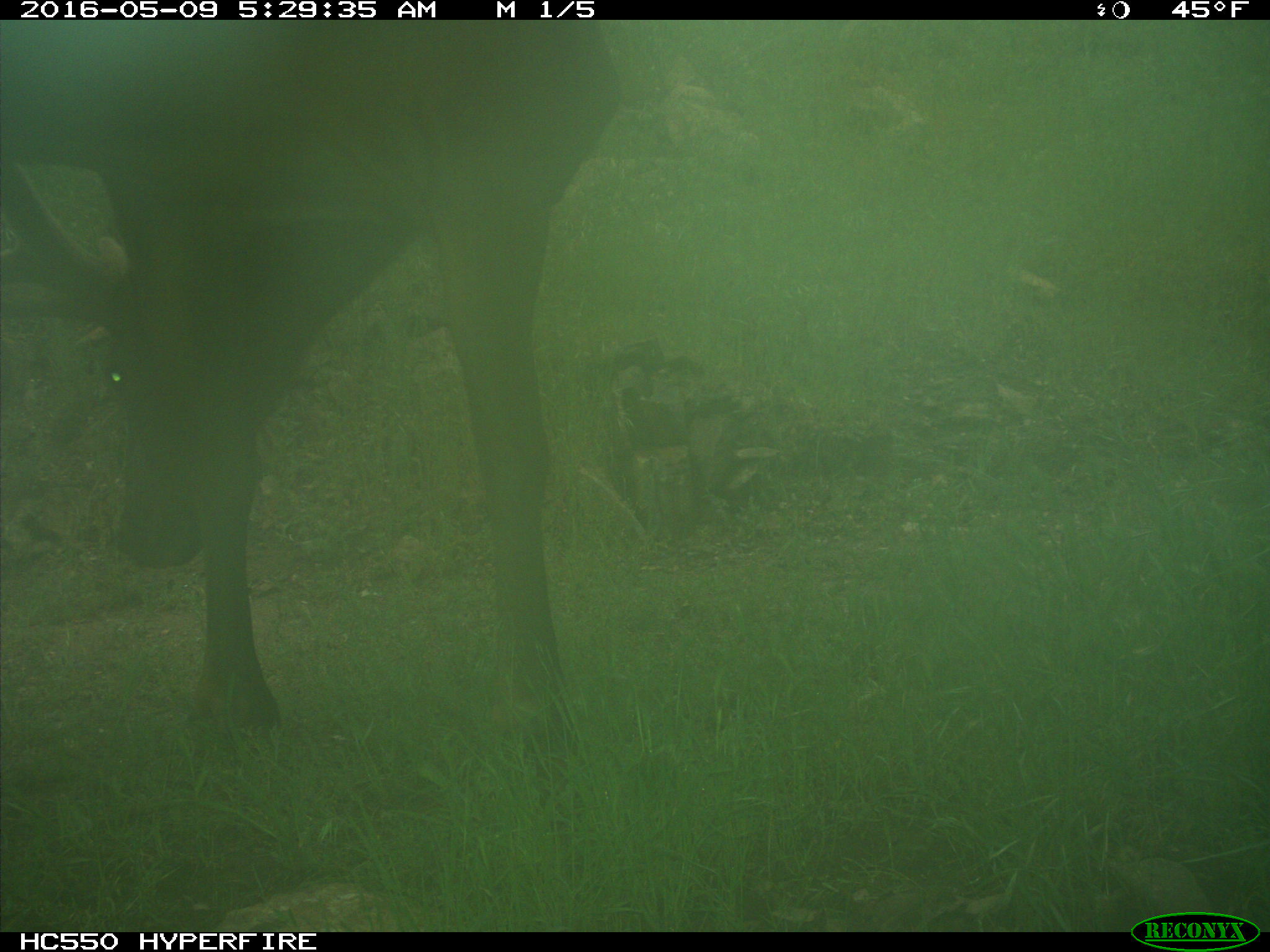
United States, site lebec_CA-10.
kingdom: Animalia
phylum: Chordata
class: Mammalia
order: Artiodactyla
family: Cervidae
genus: Cervus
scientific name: Cervus canadensis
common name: elk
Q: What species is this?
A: Cervus canadensis (elk).